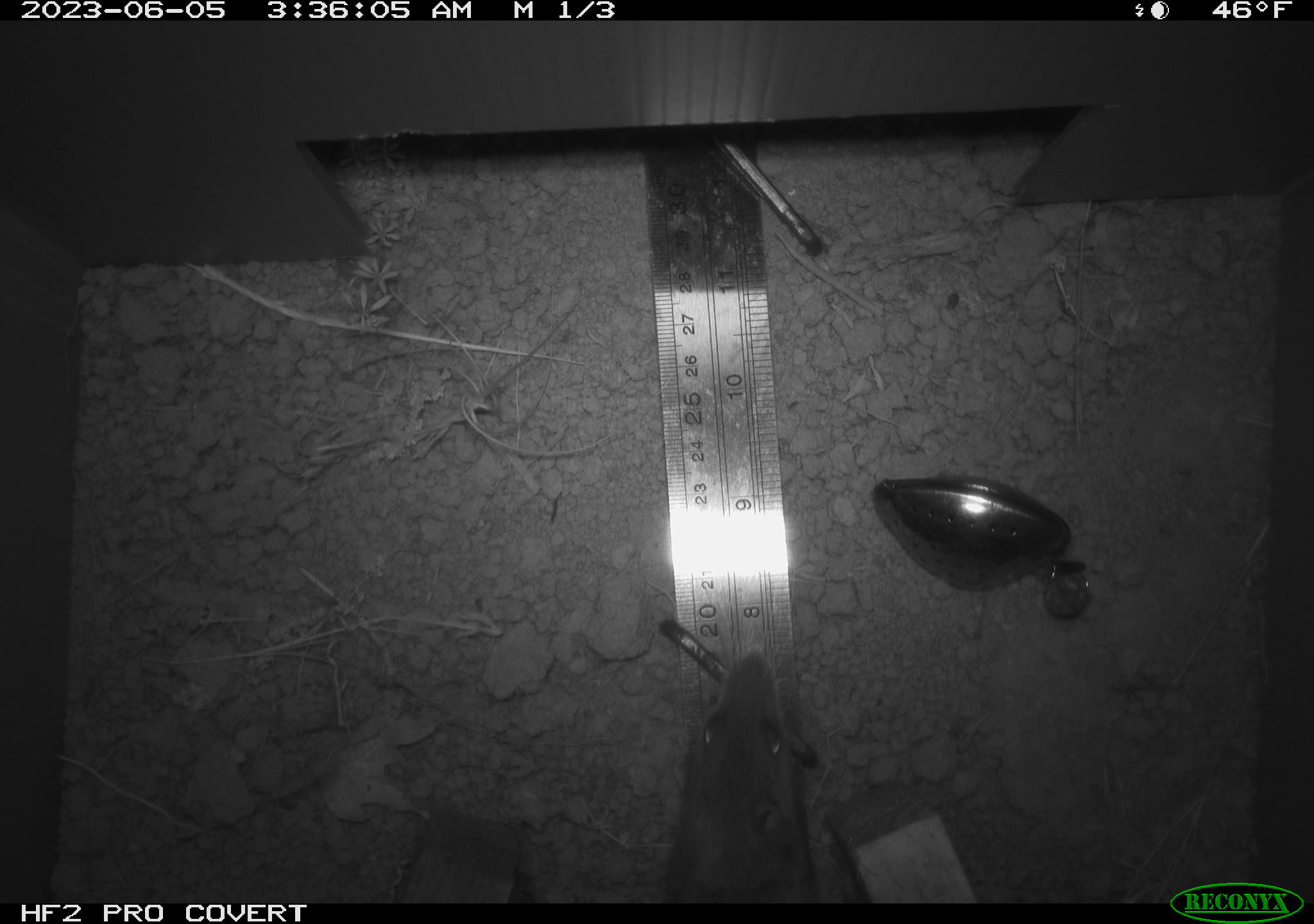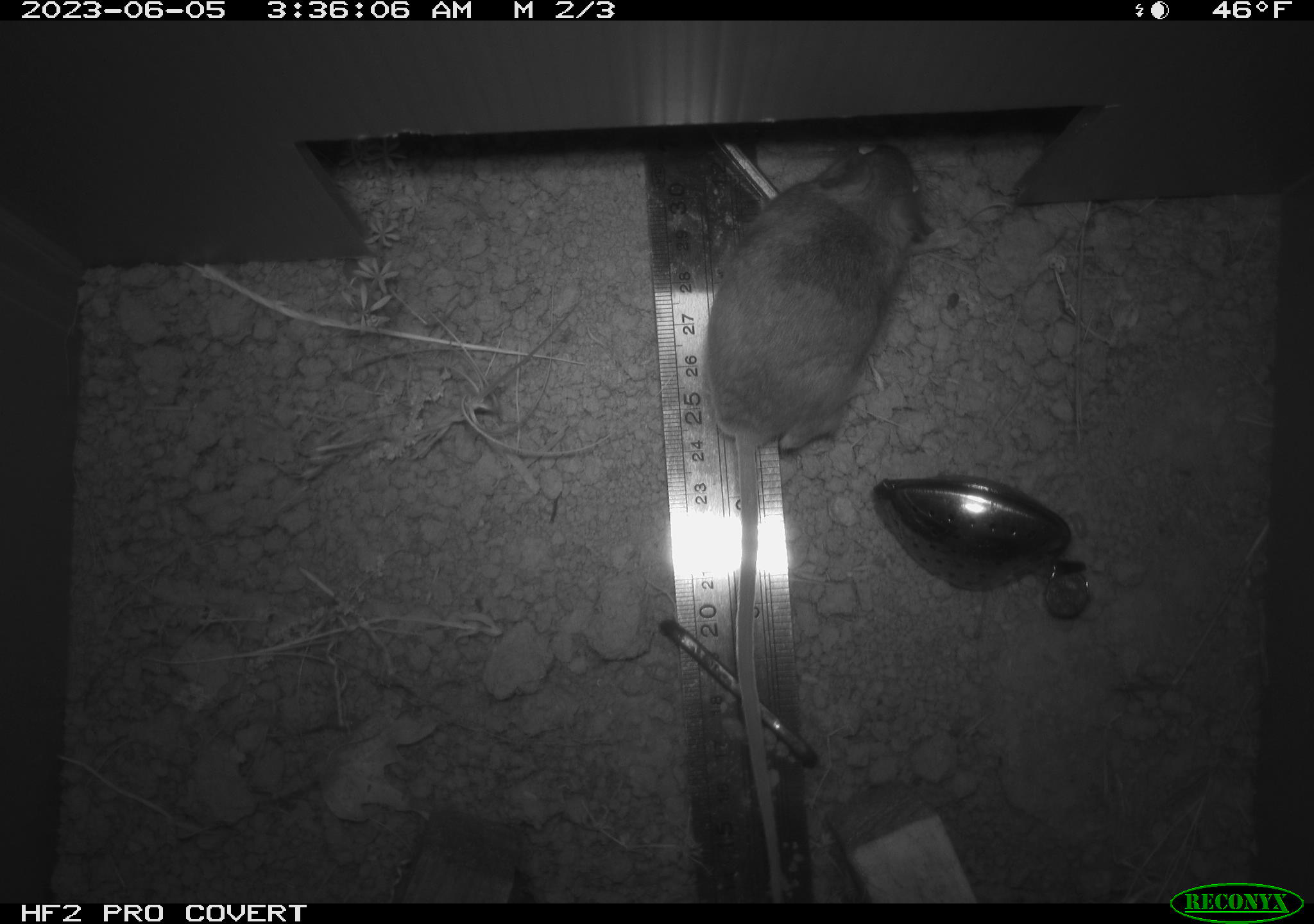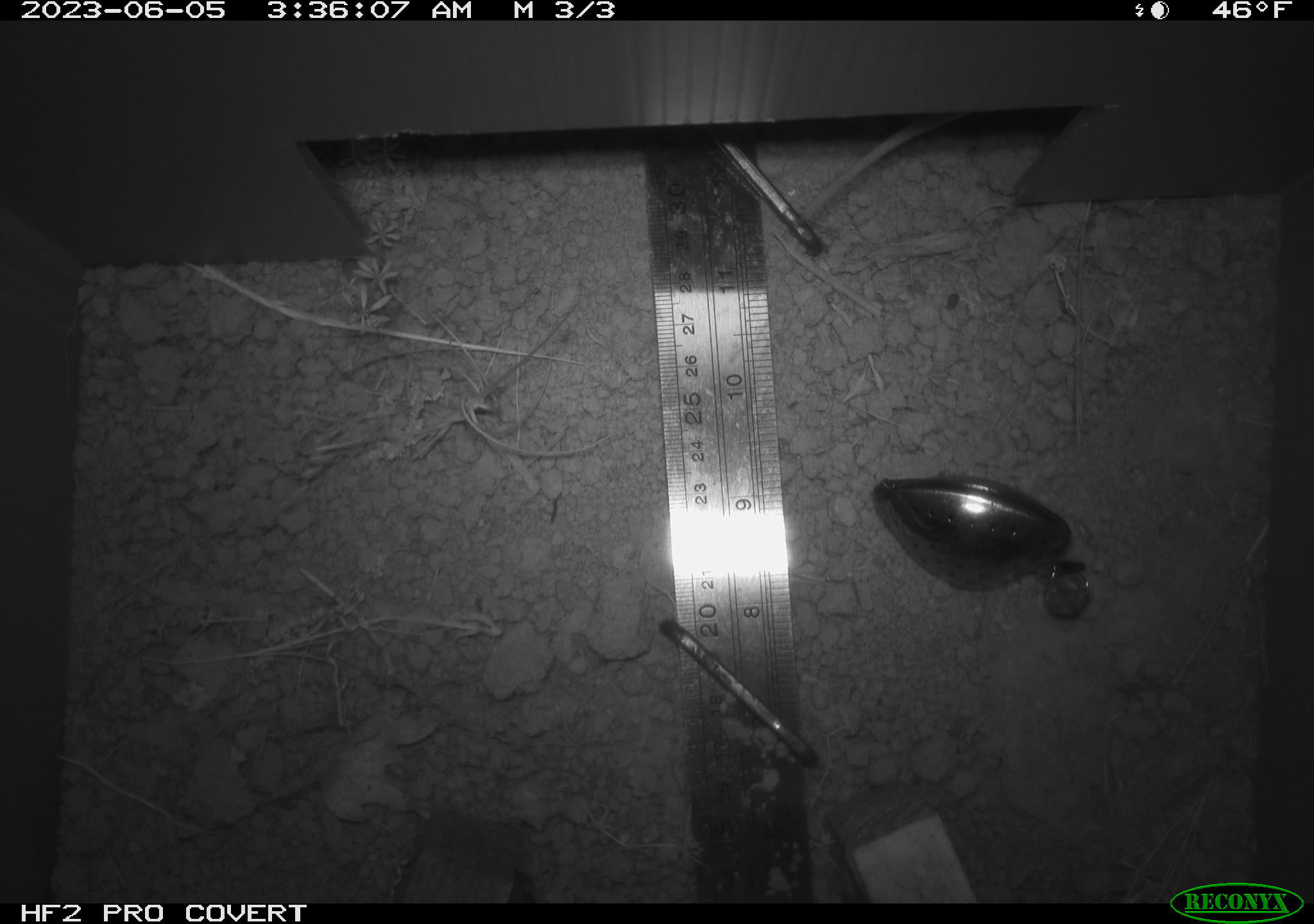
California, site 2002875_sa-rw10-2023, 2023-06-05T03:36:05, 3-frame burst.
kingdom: Animalia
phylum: Chordata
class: Mammalia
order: Rodentia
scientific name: Rodentia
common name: mouse species